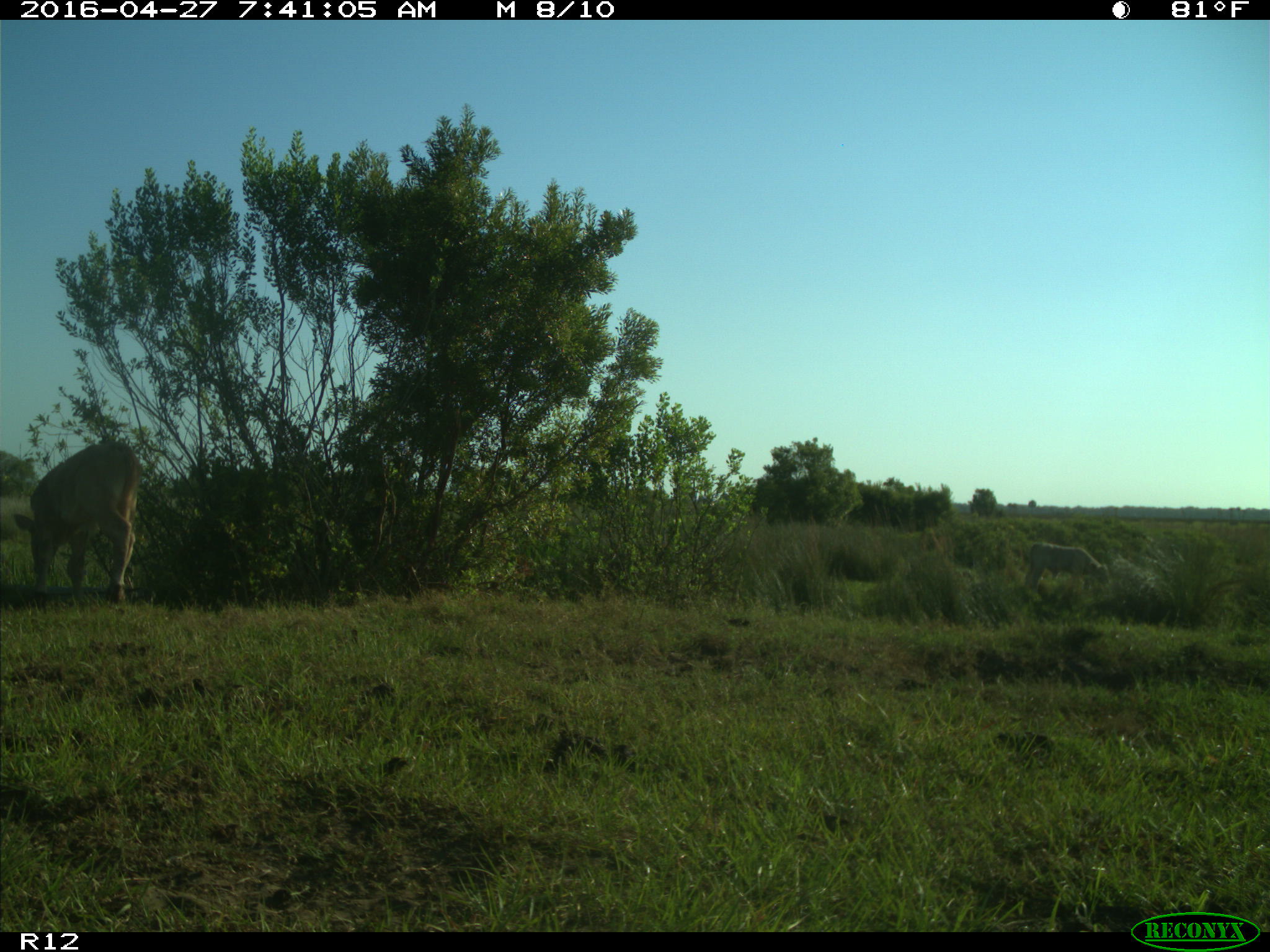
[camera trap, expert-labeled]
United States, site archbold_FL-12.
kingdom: Animalia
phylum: Chordata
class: Mammalia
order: Artiodactyla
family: Bovidae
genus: Bos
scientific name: Bos taurus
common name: domestic cow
Bos taurus (domestic cow).